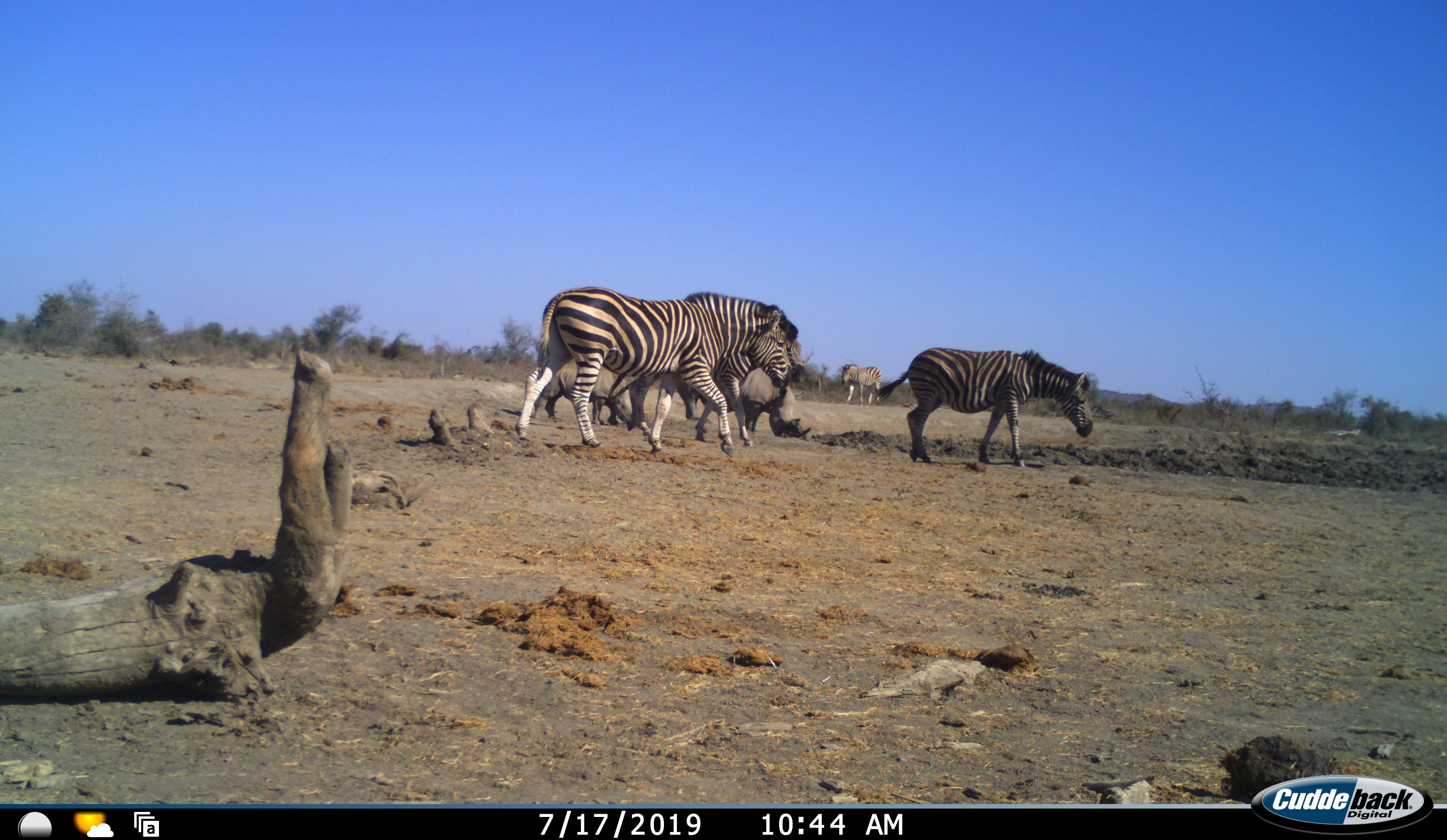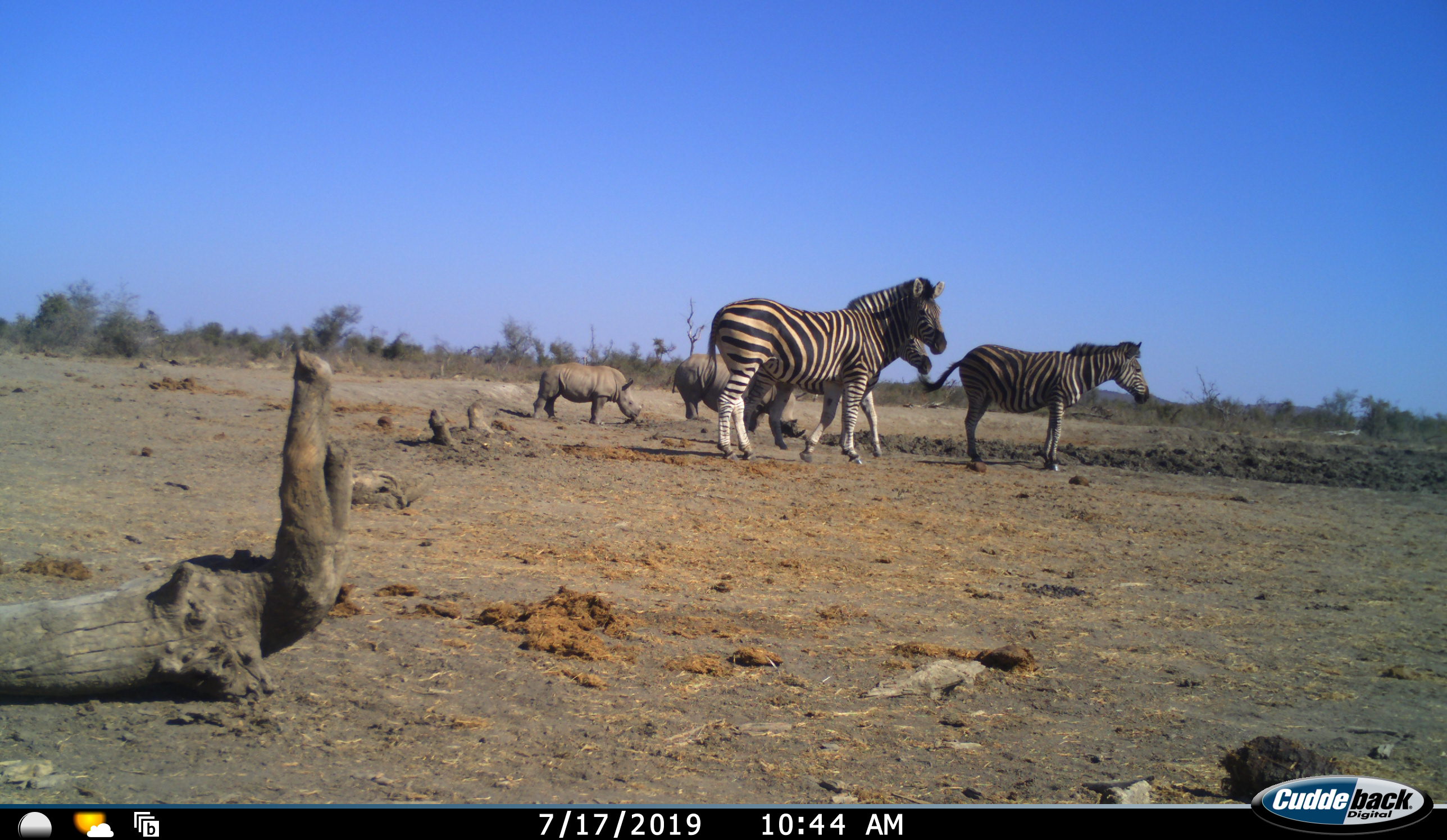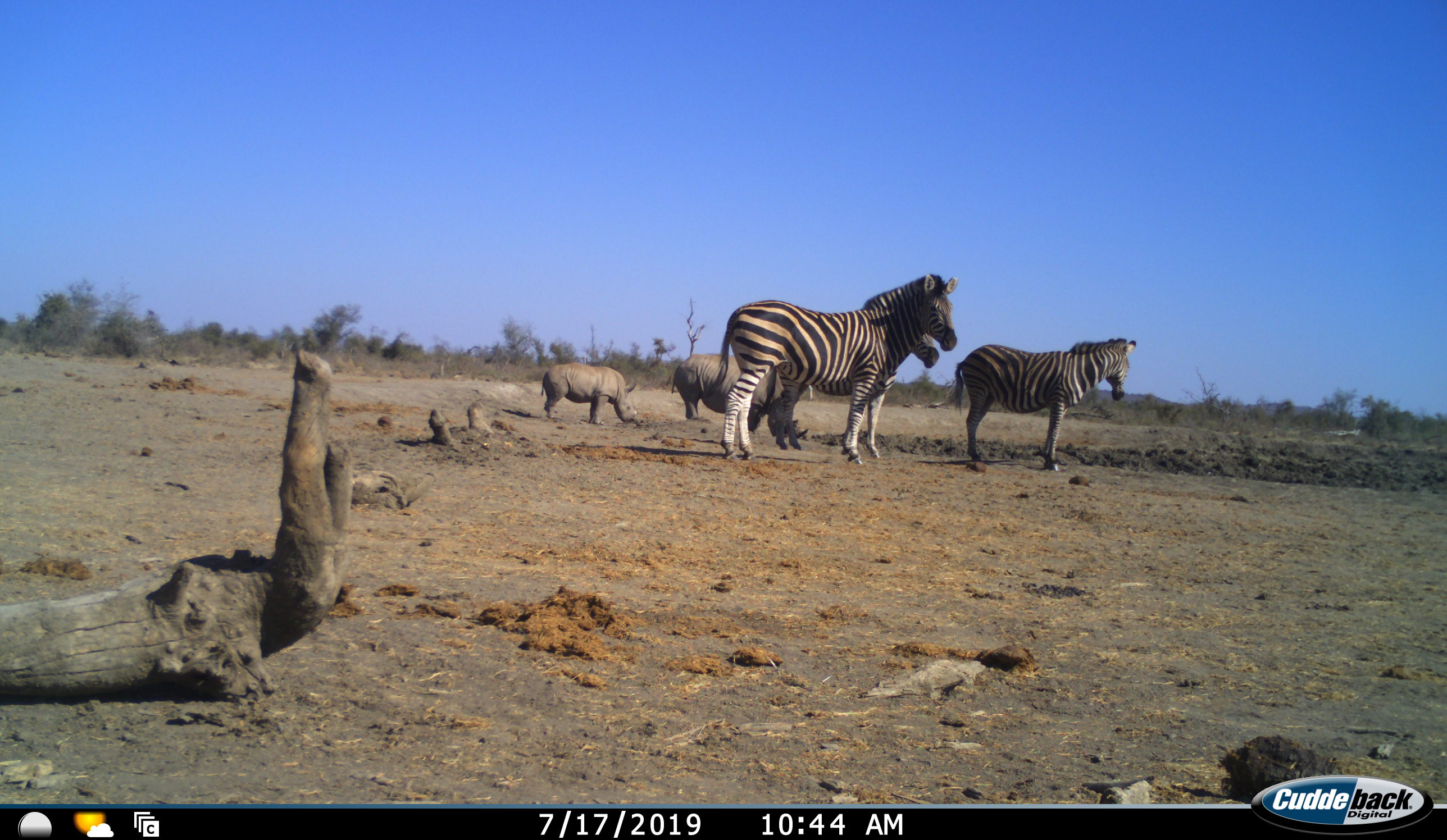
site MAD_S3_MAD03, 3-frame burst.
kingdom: Animalia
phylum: Chordata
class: Mammalia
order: Perissodactyla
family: Rhinocerotidae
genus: Ceratotherium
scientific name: Ceratotherium simum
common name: white rhinoceros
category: rhinoceroswhite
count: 2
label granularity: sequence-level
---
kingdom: Animalia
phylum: Chordata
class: Mammalia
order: Perissodactyla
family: Equidae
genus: Equus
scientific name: Equus quagga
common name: plains zebra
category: zebraplains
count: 4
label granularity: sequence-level